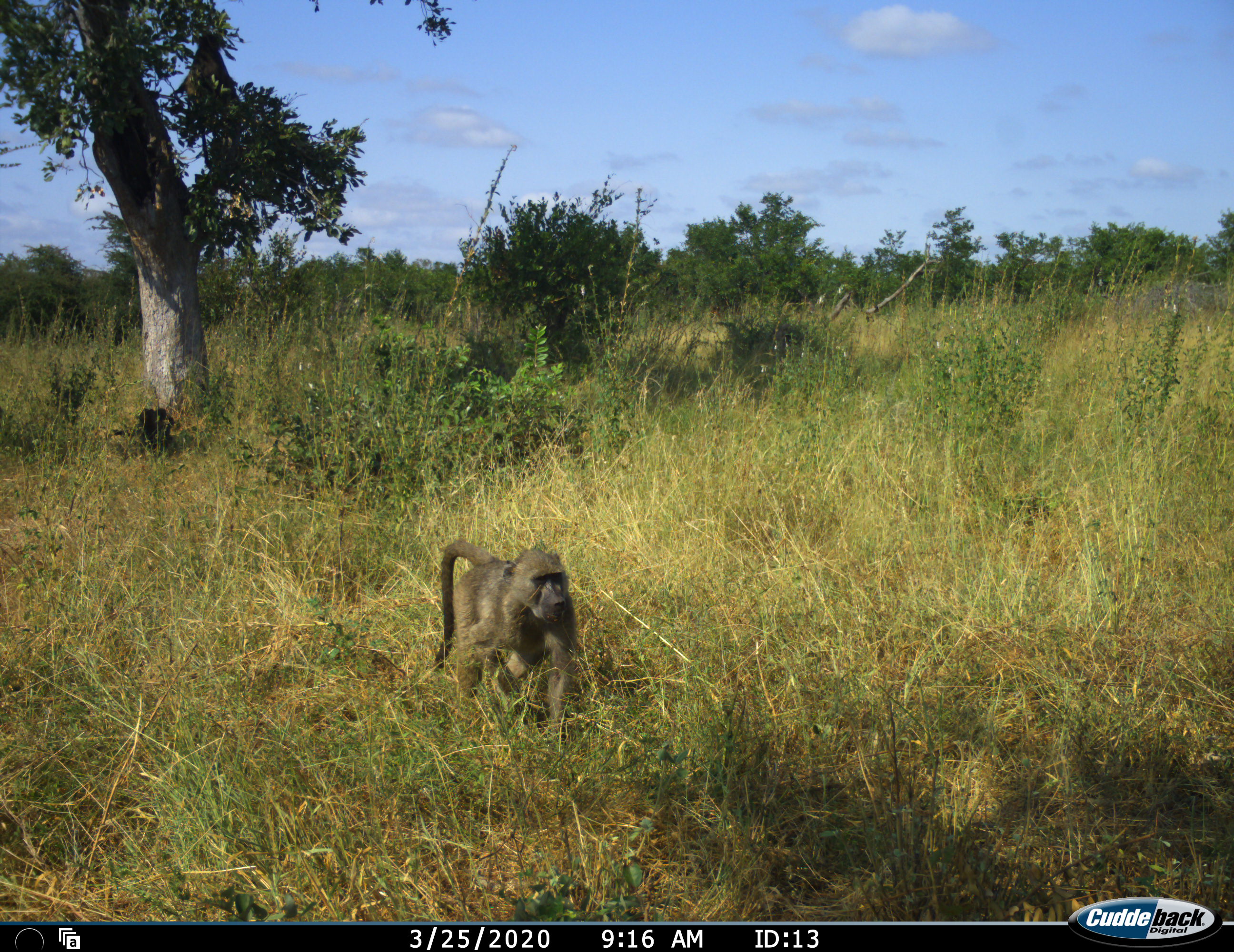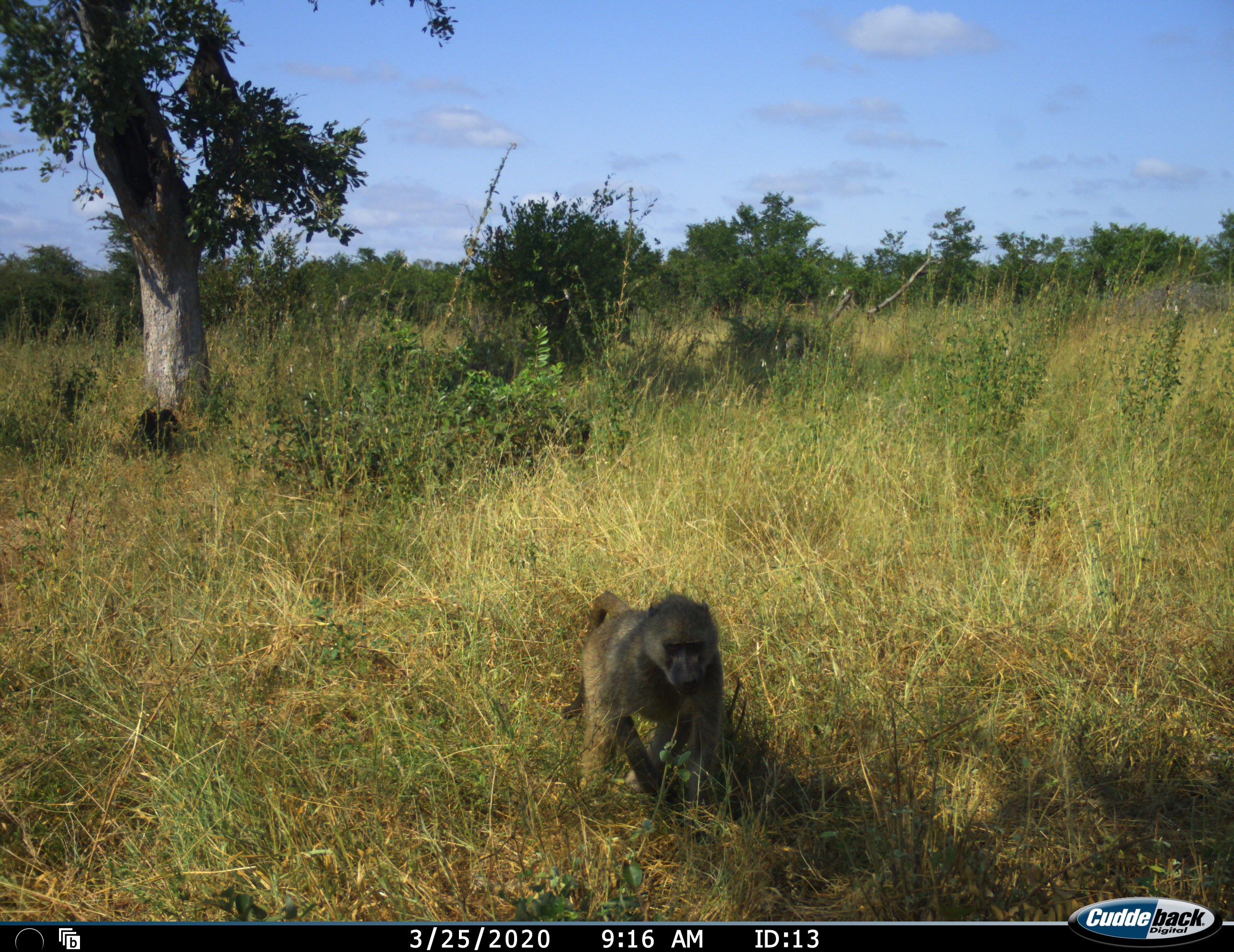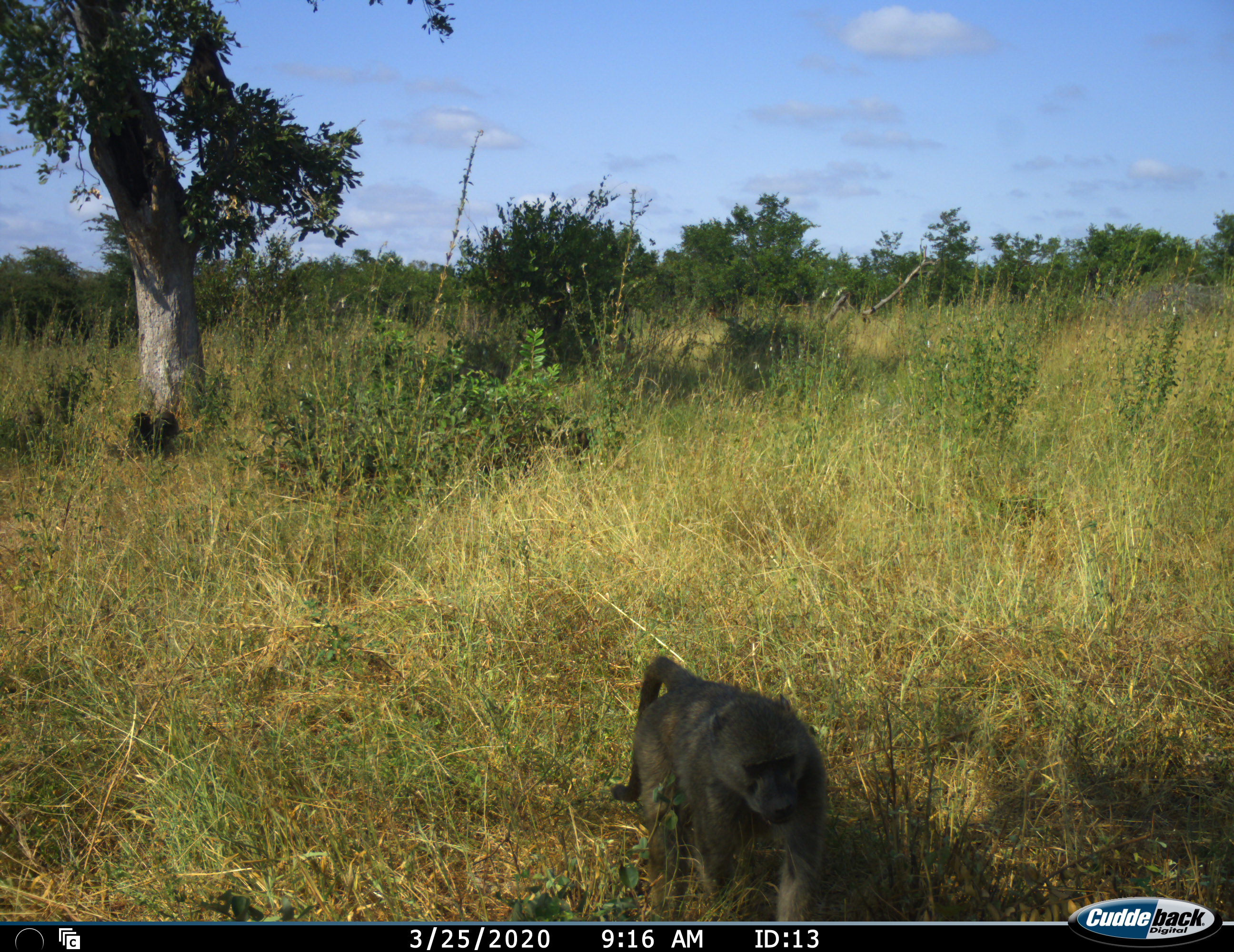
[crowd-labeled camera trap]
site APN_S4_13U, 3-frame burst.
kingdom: Animalia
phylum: Chordata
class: Mammalia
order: Primates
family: Cercopithecidae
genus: Papio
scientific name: Papio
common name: baboon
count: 2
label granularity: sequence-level